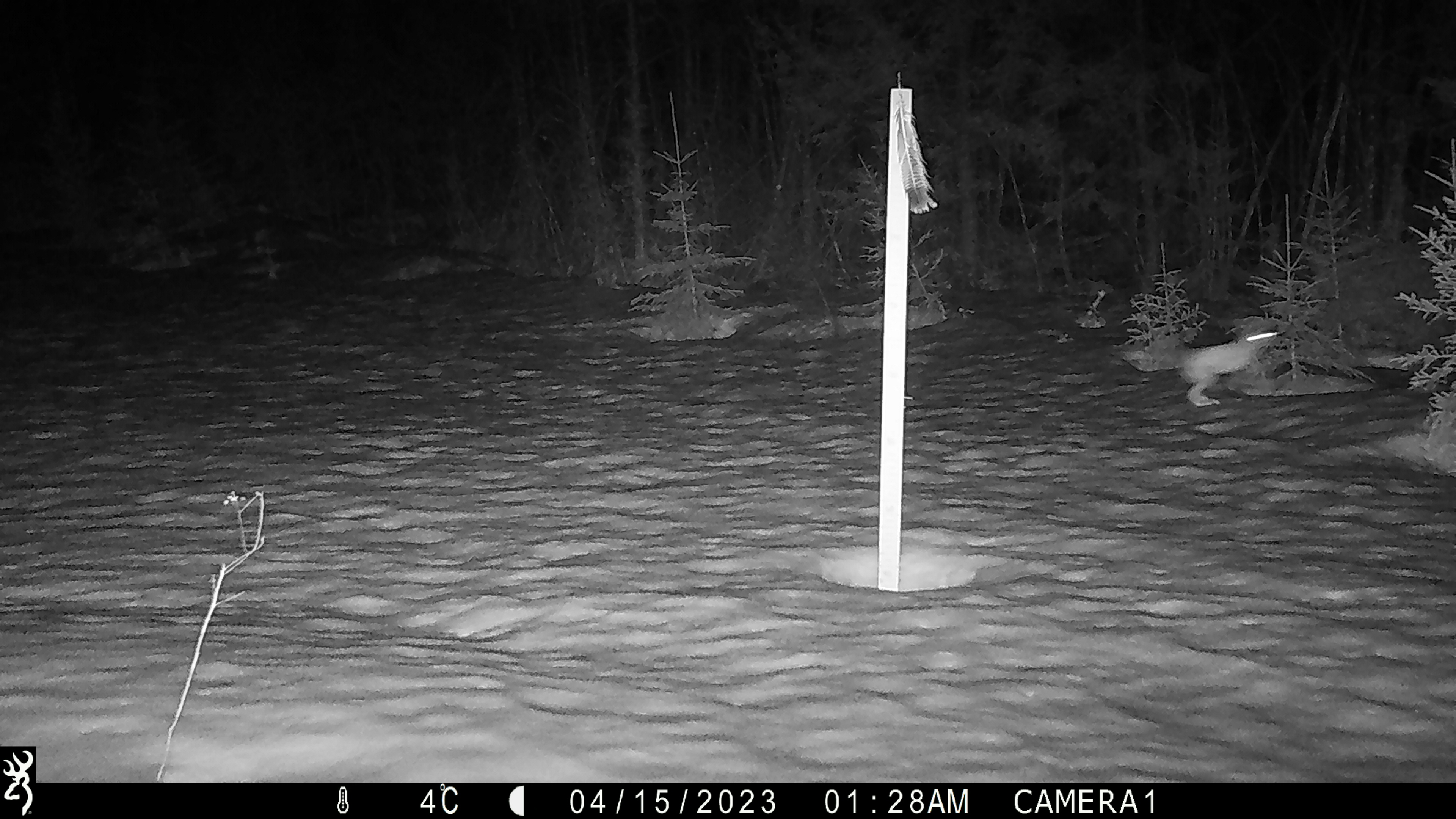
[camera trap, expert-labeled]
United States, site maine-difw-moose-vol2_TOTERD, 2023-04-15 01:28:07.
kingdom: Animalia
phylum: Chordata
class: Mammalia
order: Lagomorpha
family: Leporidae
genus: Lepus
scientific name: Lepus americanus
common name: snowshoe hare